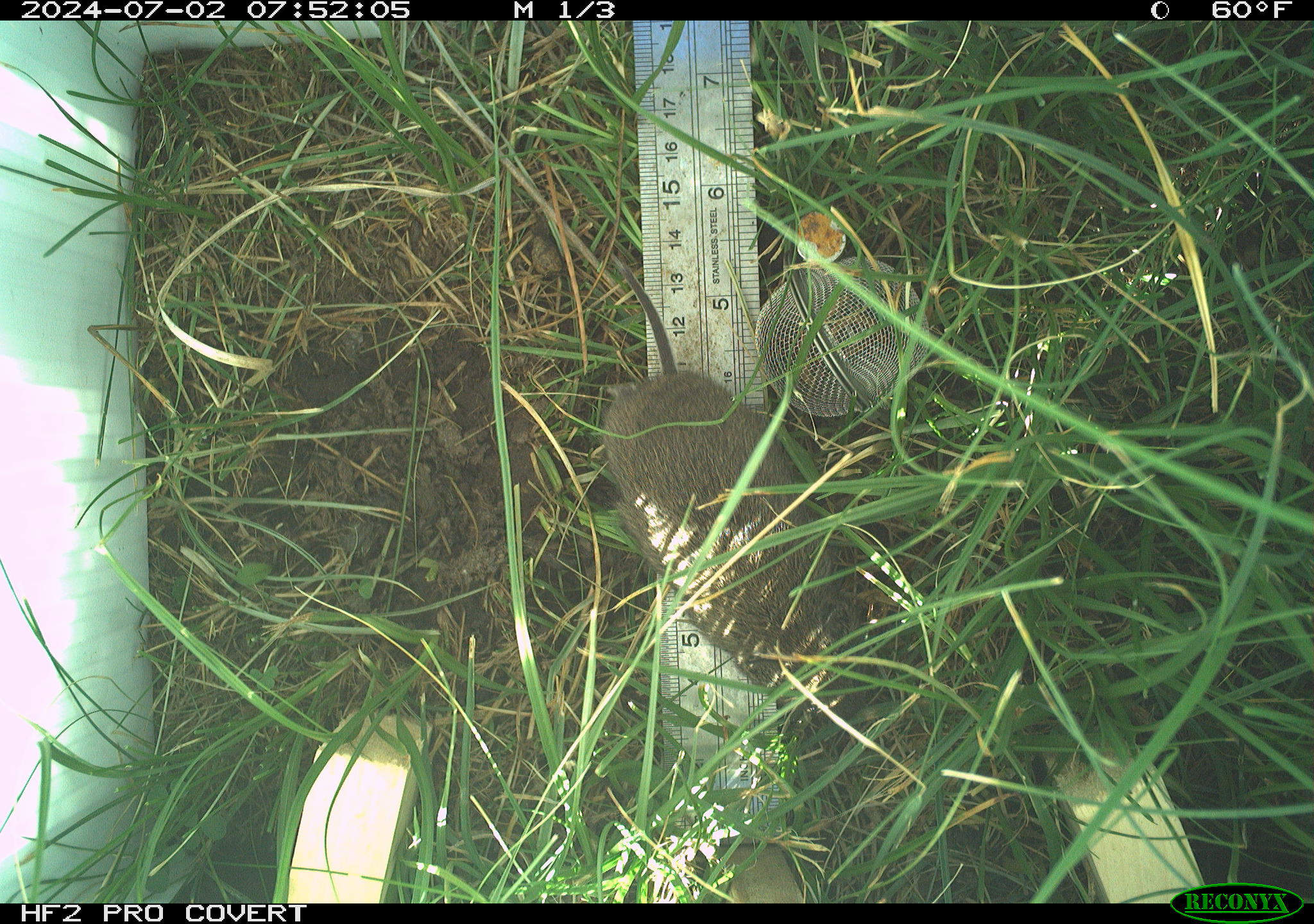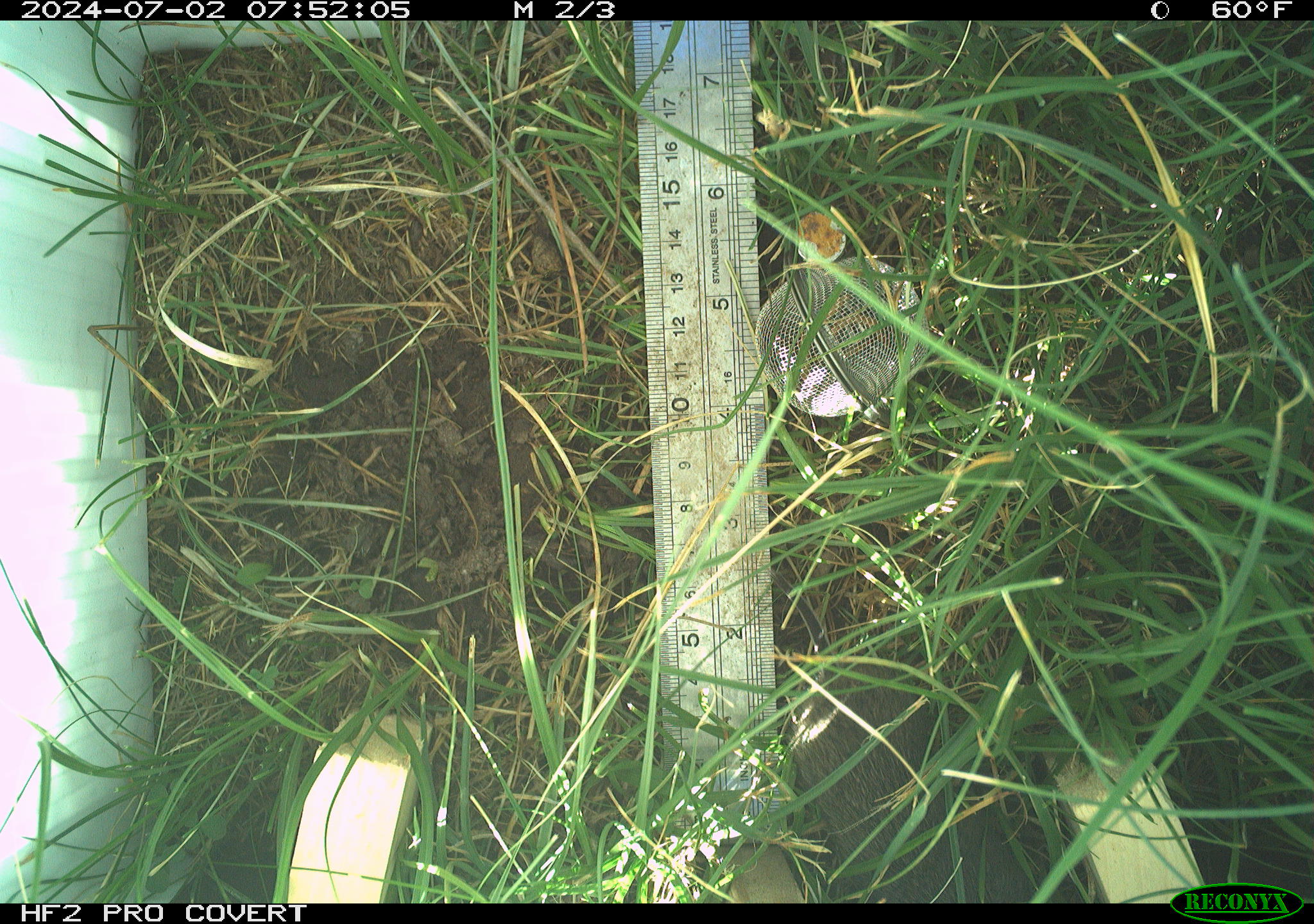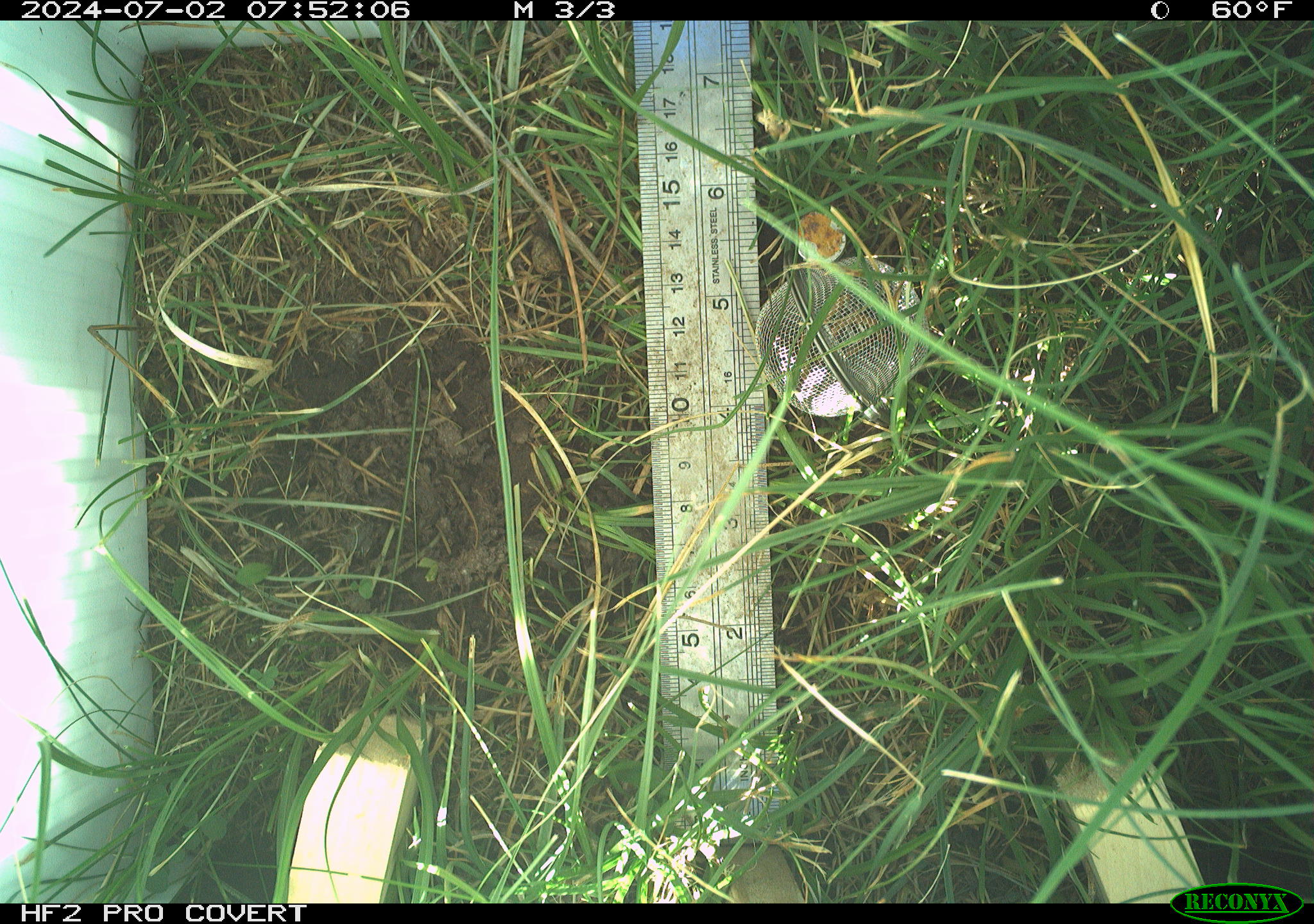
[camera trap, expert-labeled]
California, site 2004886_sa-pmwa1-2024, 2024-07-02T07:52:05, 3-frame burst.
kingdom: Animalia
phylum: Chordata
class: Mammalia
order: Rodentia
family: Cricetidae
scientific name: Arvicolinae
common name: voles, lemmings, and muskrats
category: arvicolinae subfamily